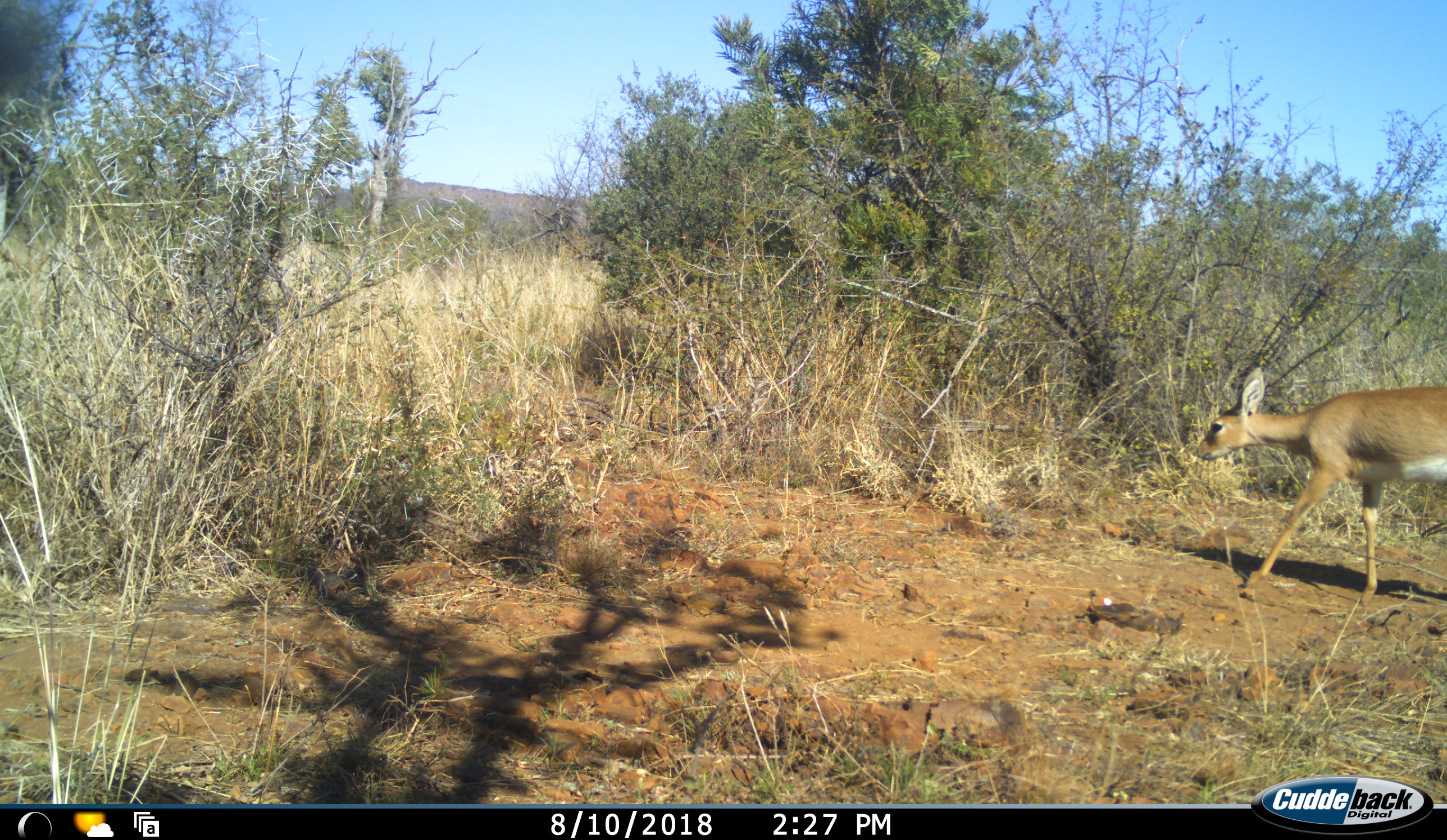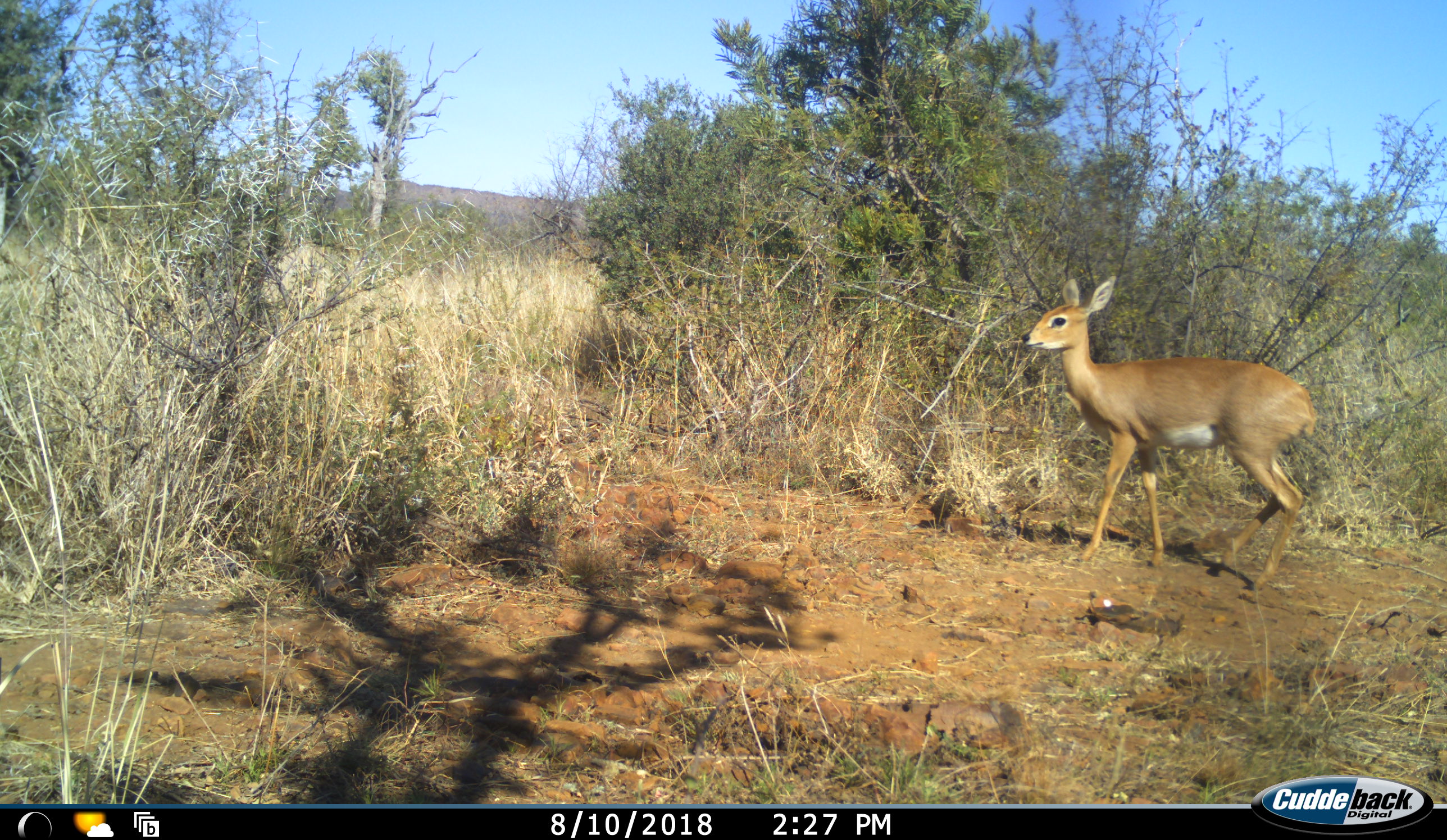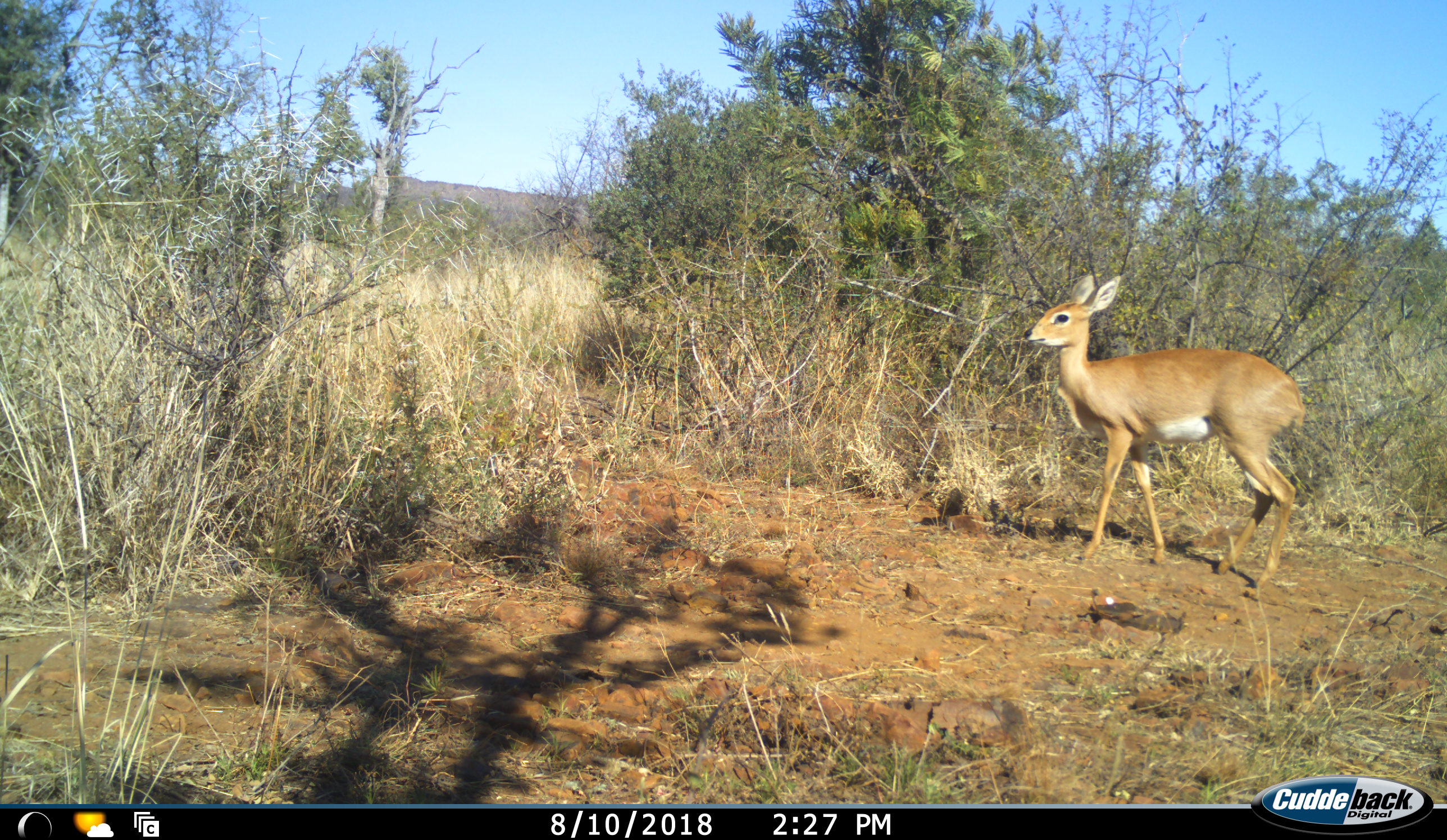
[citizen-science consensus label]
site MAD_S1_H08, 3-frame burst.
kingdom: Animalia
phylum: Chordata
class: Mammalia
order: Artiodactyla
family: Bovidae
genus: Raphicerus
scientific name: Raphicerus campestris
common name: steenbok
Steenbok (Raphicerus campestris), count 1. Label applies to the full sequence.